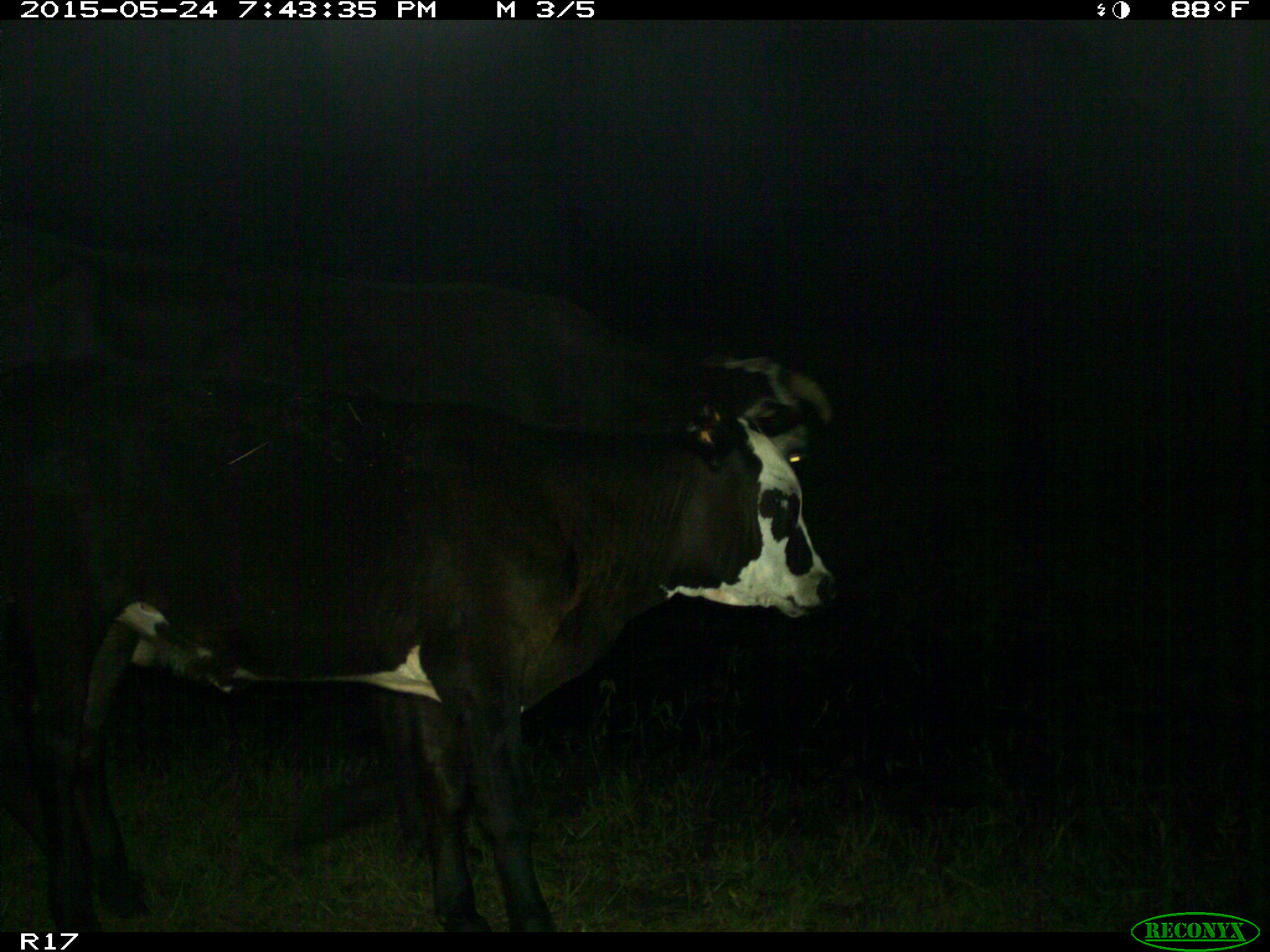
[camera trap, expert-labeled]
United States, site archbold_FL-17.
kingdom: Animalia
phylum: Chordata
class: Mammalia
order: Artiodactyla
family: Bovidae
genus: Bos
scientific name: Bos taurus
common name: domestic cow